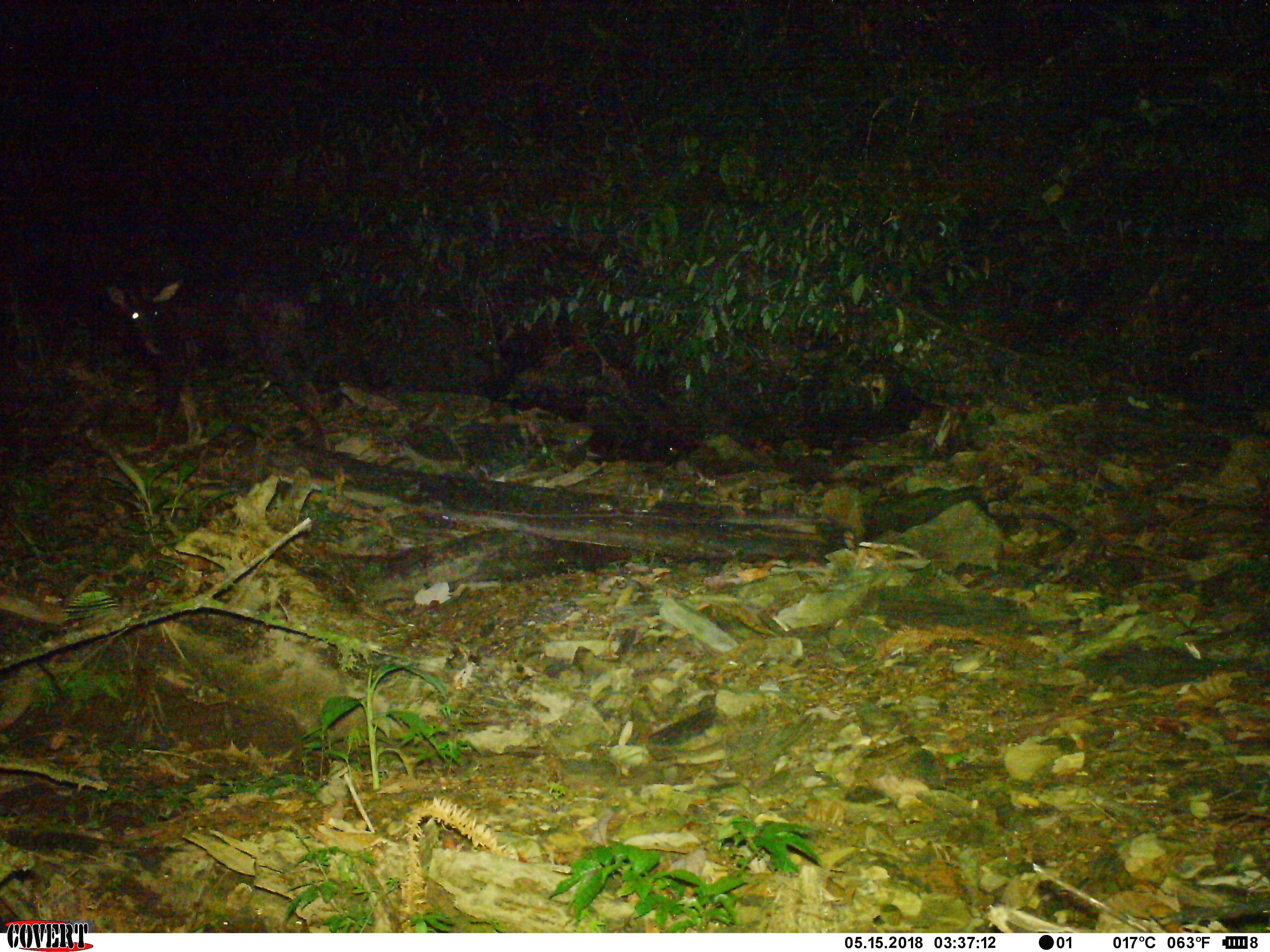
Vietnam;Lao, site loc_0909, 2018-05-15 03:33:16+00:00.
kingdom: Animalia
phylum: Chordata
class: Mammalia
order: Artiodactyla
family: Bovidae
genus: Capricornis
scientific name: Capricornis sumatraensis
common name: chinese serow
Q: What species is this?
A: Chinese serow (Capricornis sumatraensis).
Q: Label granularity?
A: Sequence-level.